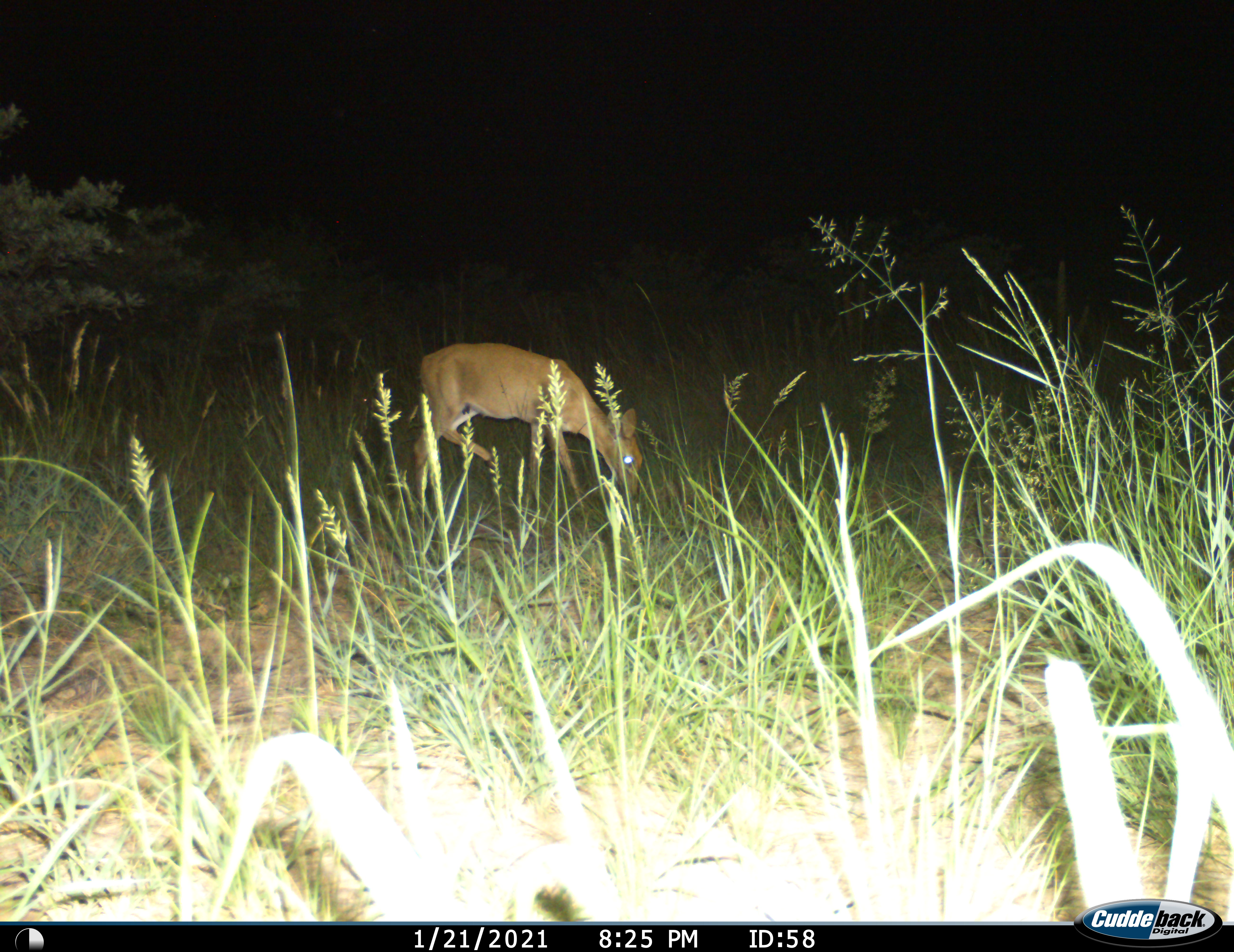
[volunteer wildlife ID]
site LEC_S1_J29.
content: unidentified animal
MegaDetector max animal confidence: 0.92